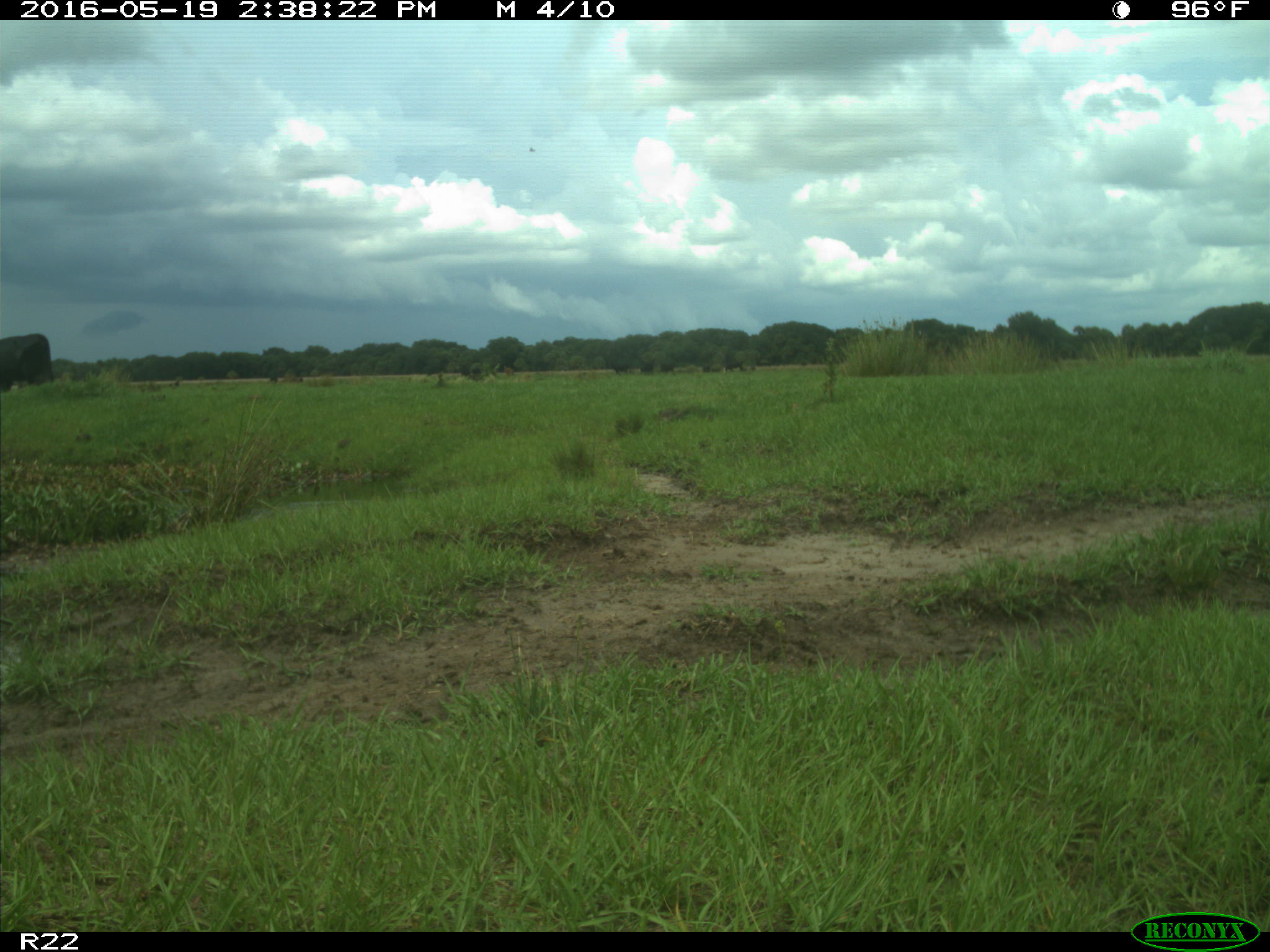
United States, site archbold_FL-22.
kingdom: Animalia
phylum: Chordata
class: Mammalia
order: Artiodactyla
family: Bovidae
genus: Bos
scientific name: Bos taurus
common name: domestic cow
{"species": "Bos taurus (domestic cow)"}